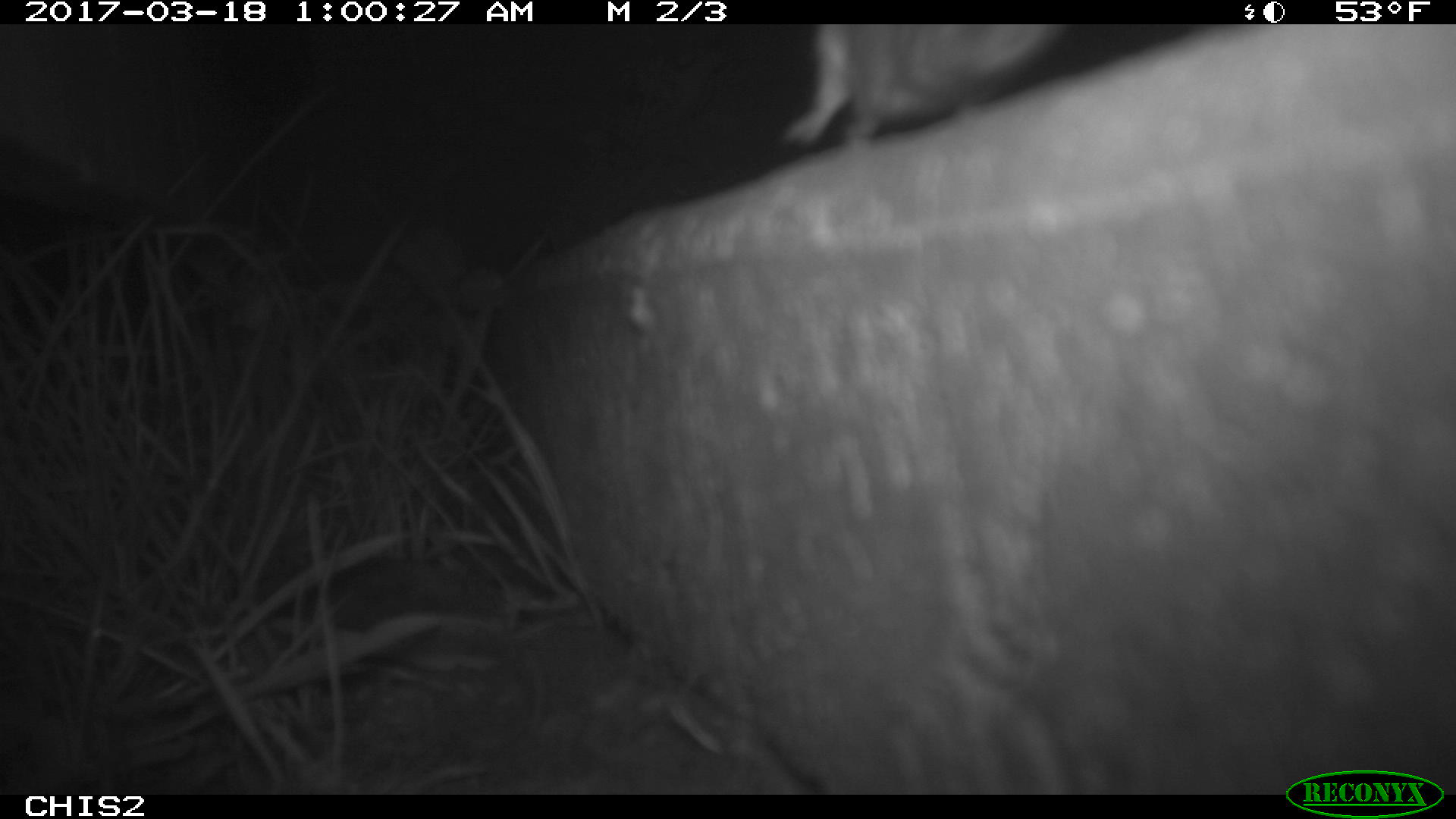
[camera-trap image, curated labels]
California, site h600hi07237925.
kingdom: Animalia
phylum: Chordata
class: Mammalia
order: Rodentia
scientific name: Rodentia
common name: rodent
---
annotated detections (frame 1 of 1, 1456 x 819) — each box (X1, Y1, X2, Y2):
rodent: (774, 23, 1078, 152)